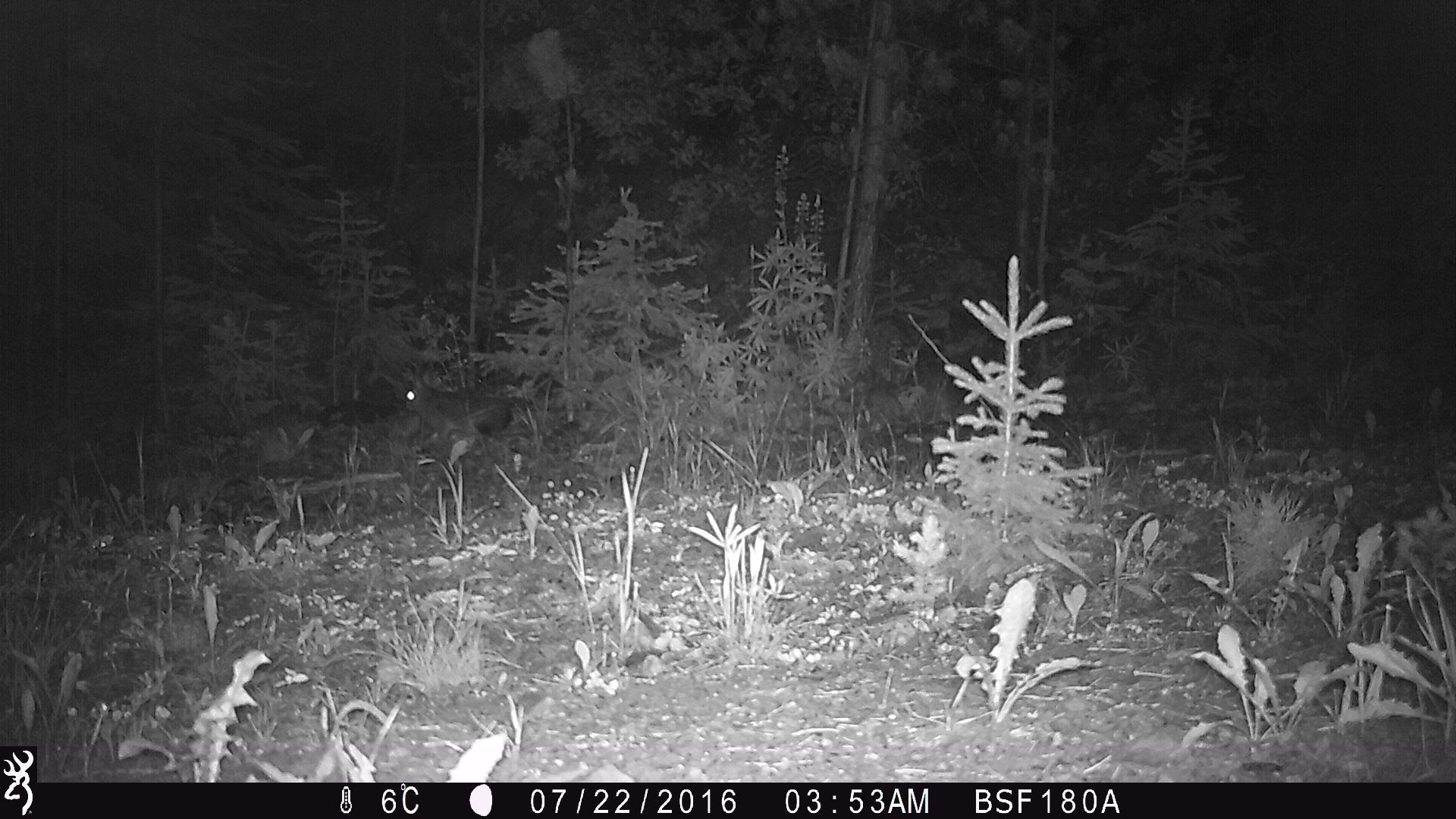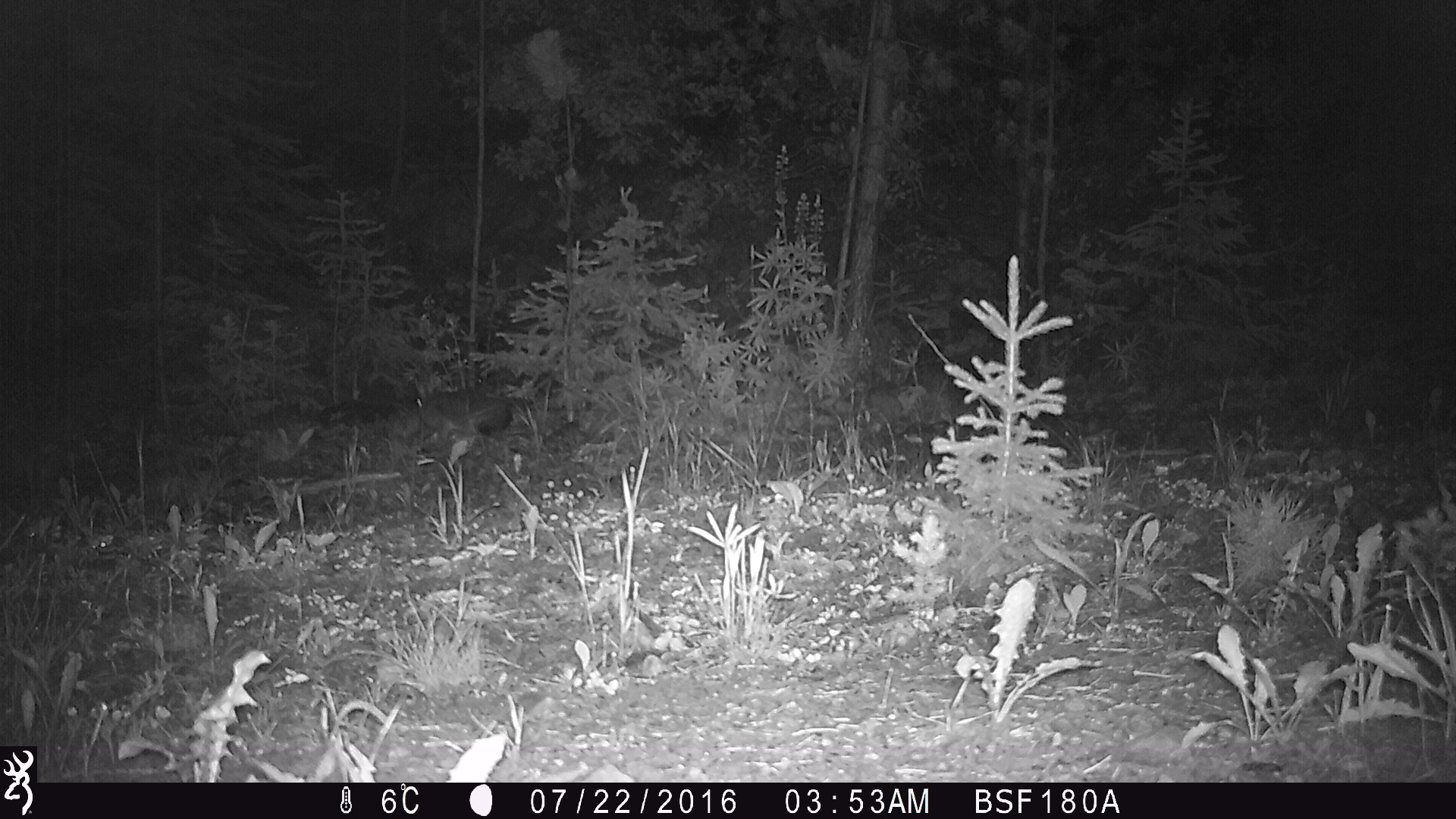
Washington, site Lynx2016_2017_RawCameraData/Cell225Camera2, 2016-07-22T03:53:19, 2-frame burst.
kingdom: Animalia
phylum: Chordata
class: Mammalia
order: Lagomorpha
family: Leporidae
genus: Lepus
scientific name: Lepus americanus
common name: snowshoe hare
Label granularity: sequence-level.